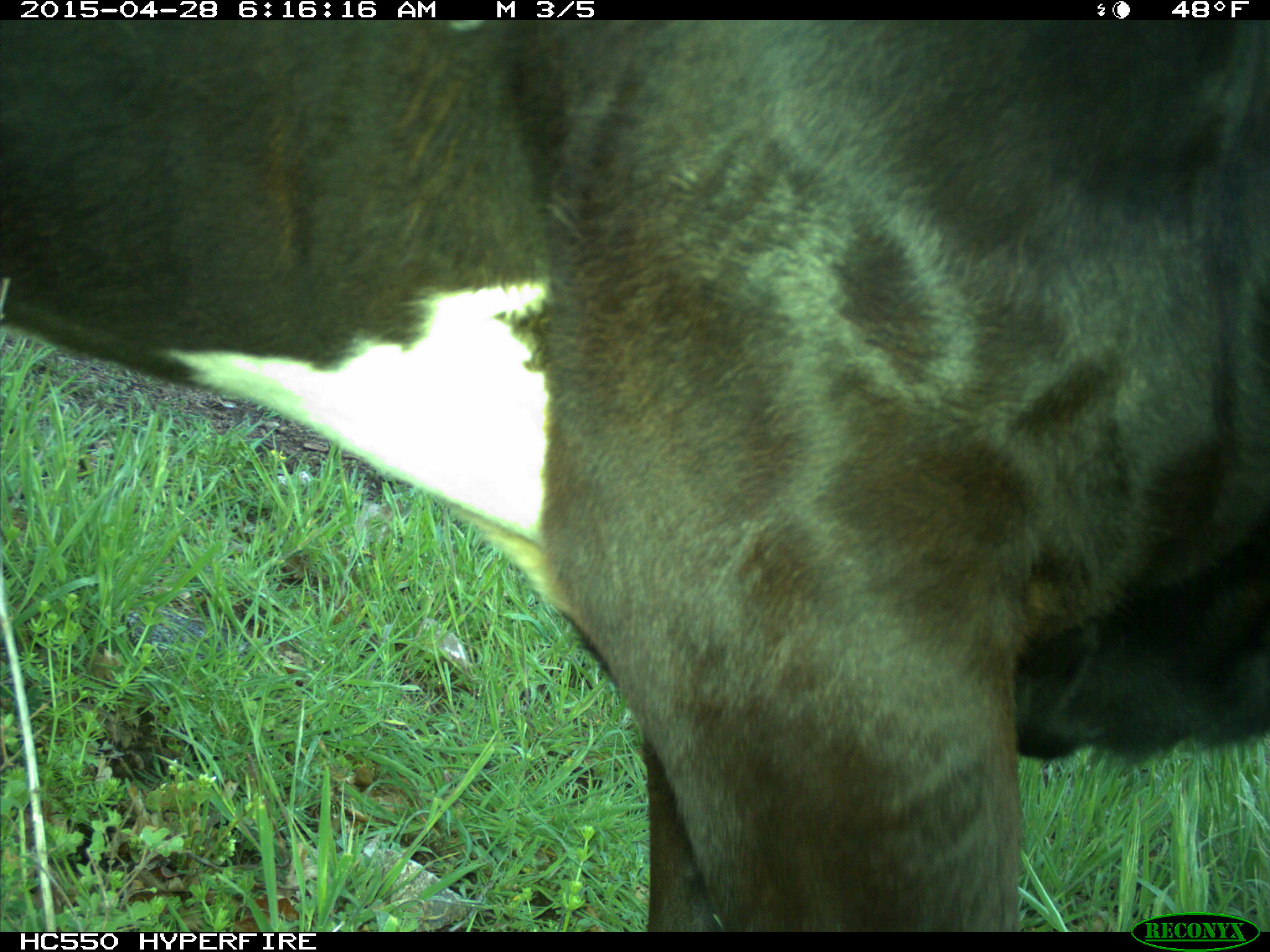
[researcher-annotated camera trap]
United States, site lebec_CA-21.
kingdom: Animalia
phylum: Chordata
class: Mammalia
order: Artiodactyla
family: Bovidae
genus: Bos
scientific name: Bos taurus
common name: domestic cow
Bos taurus (domestic cow).